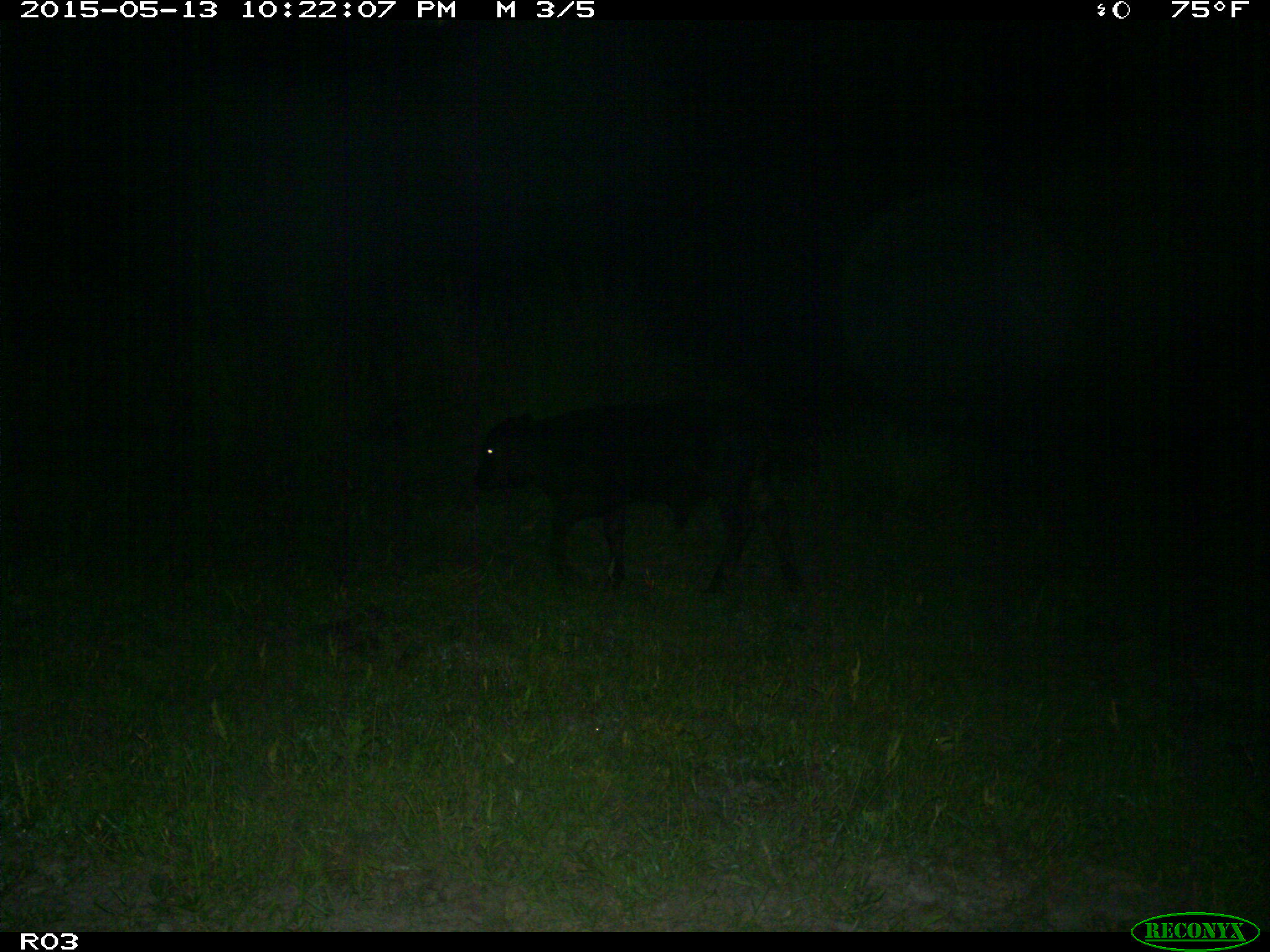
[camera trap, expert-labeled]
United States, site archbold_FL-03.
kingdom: Animalia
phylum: Chordata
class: Mammalia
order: Artiodactyla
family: Bovidae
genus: Bos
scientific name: Bos taurus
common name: domestic cow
Bos taurus (domestic cow).